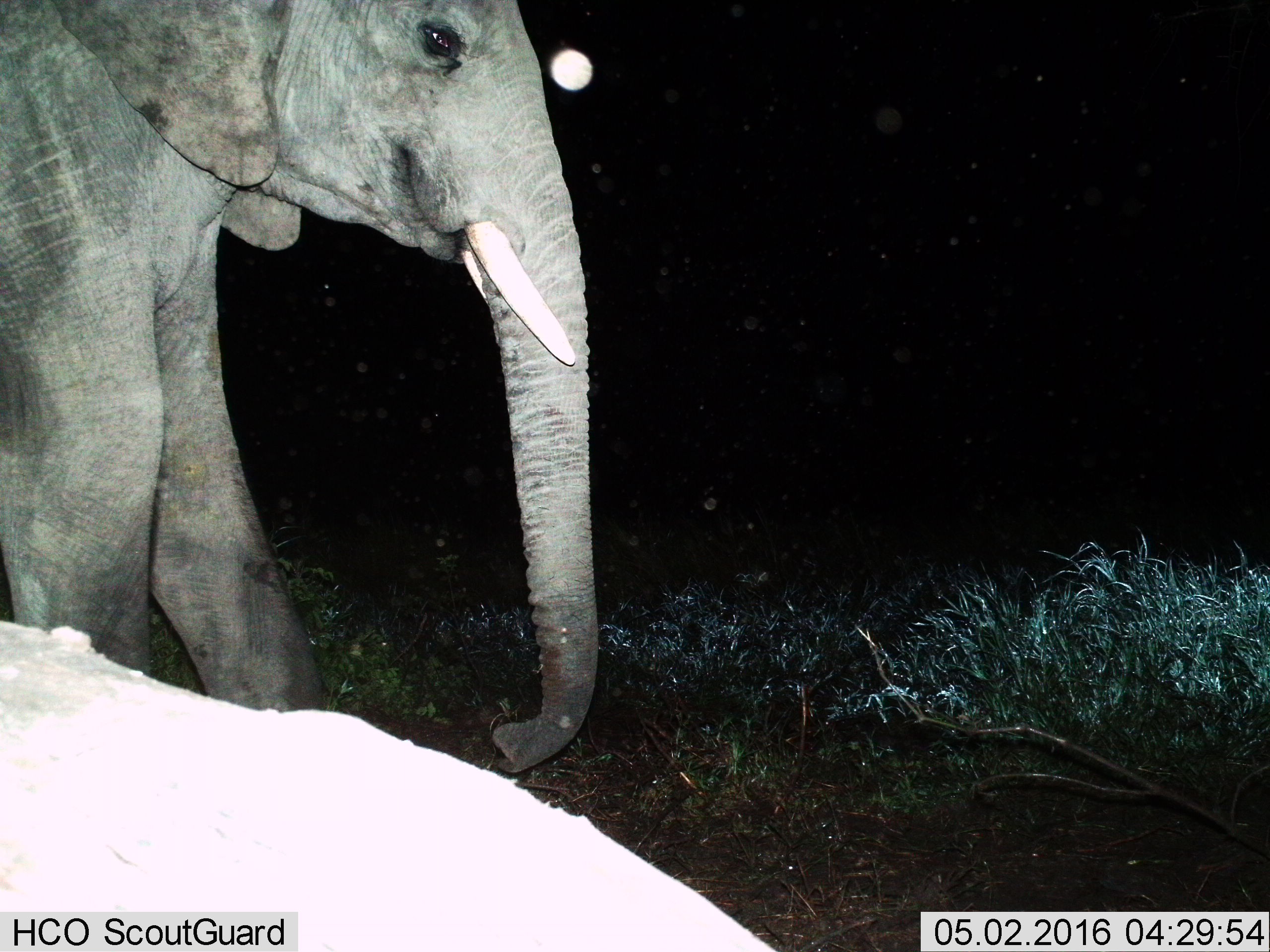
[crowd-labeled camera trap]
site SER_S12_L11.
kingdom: Animalia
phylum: Chordata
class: Mammalia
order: Proboscidea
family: Elephantidae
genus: Loxodonta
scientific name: Loxodonta africana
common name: african bush elephant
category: elephant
Elephant (african bush elephant) (Loxodonta africana), count 1. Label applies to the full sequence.